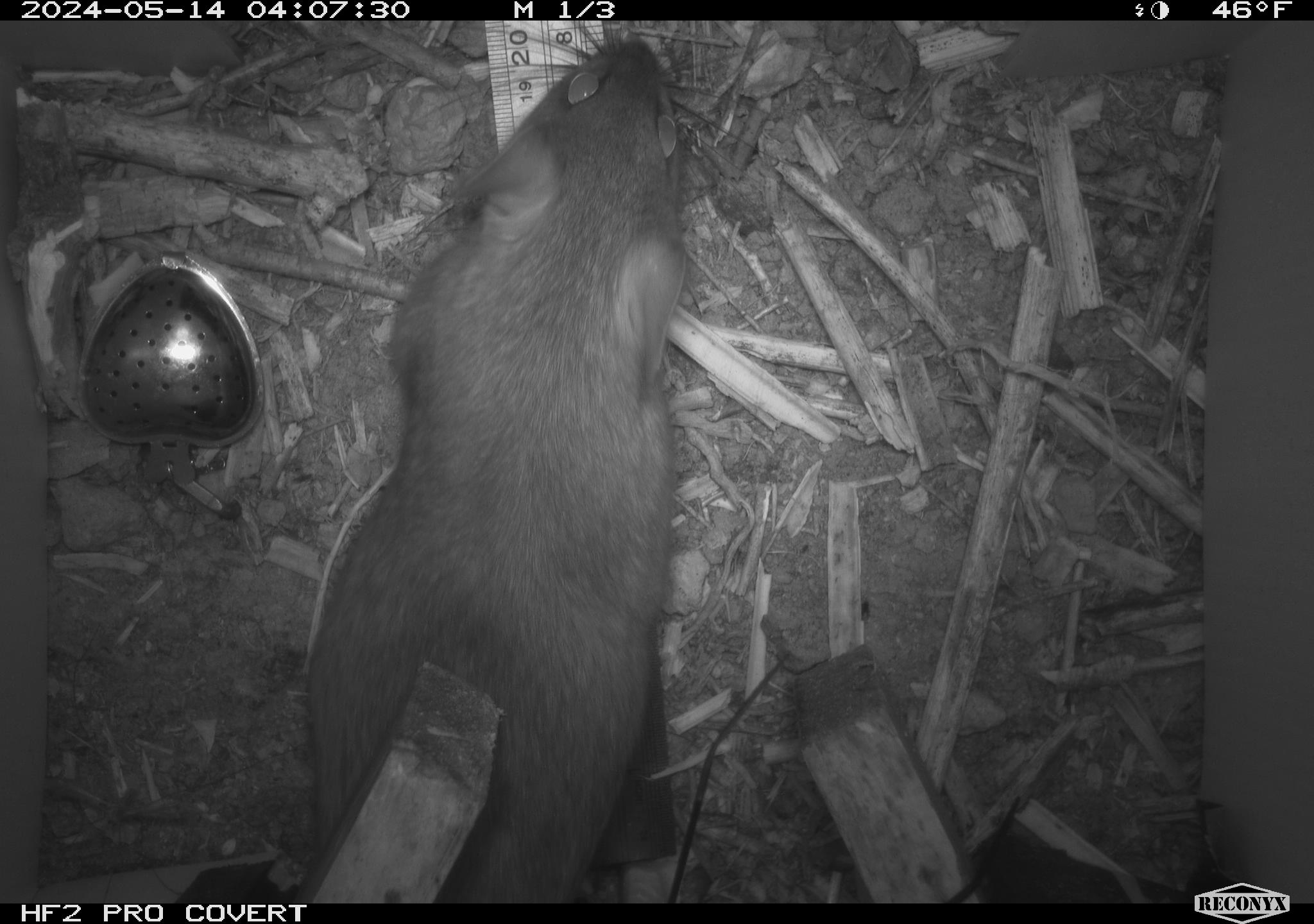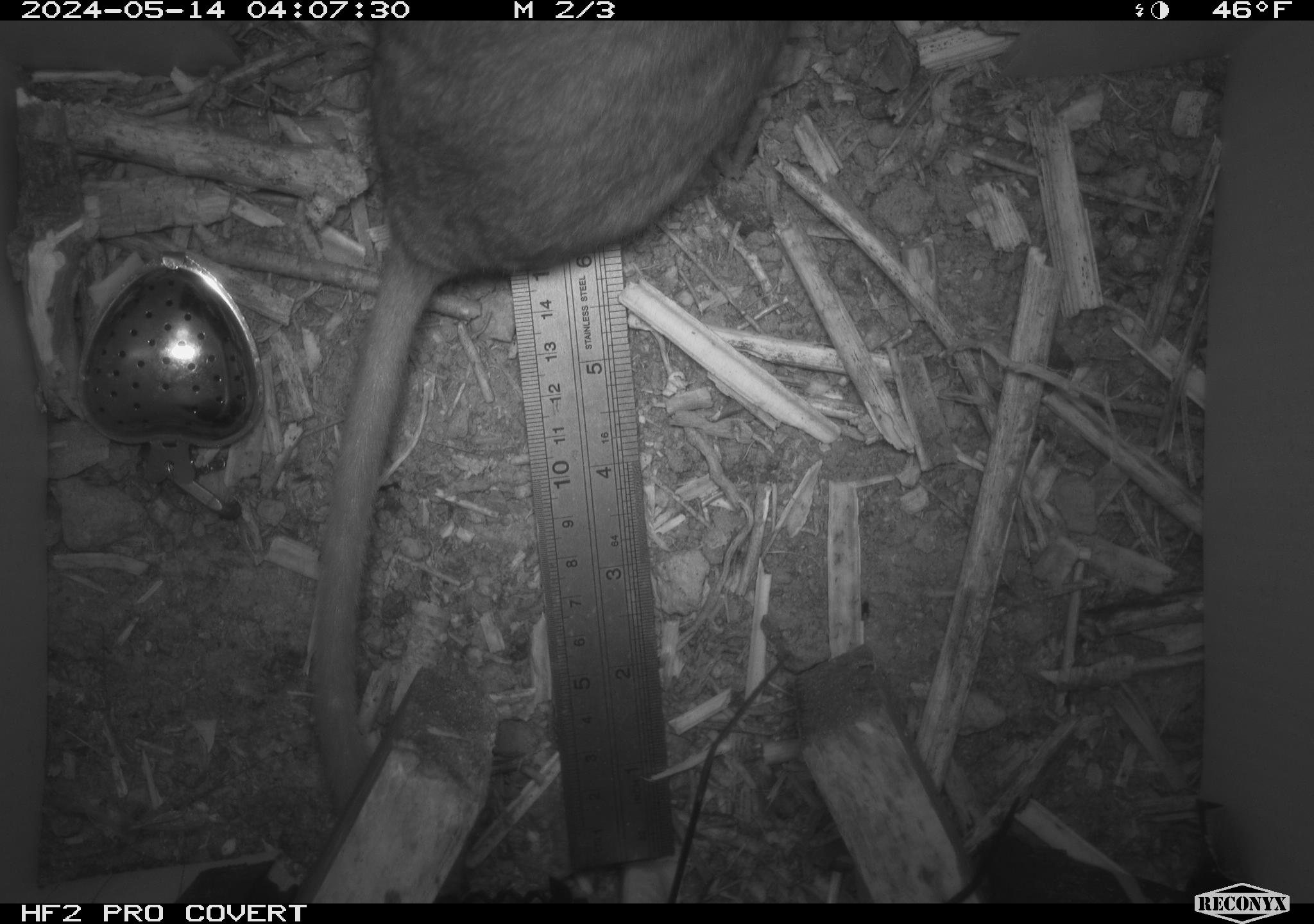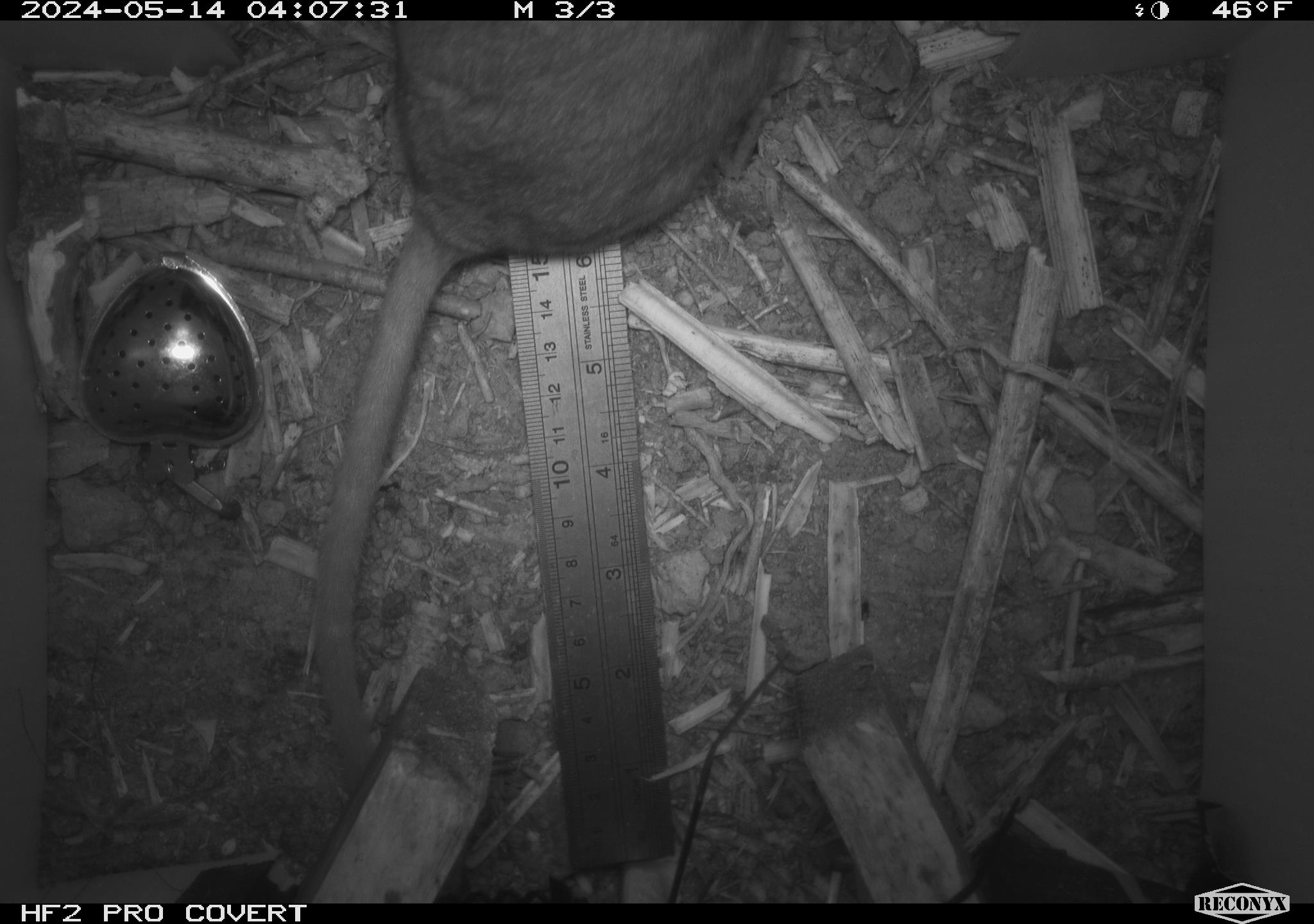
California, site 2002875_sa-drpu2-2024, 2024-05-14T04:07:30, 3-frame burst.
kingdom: Animalia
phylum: Chordata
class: Mammalia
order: Rodentia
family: Cricetidae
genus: Neotoma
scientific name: Neotoma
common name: pack rat or woodrat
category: neotoma species